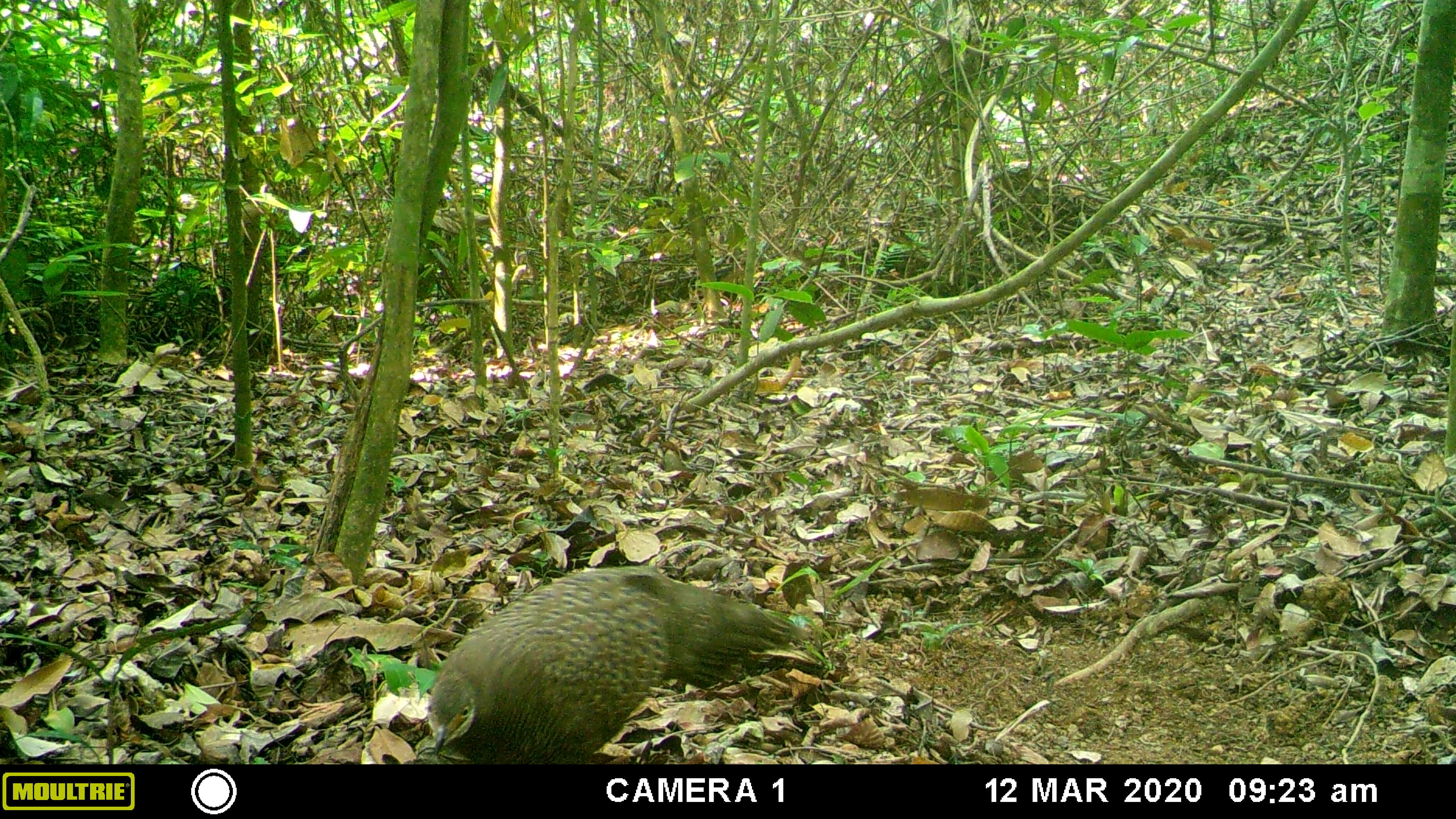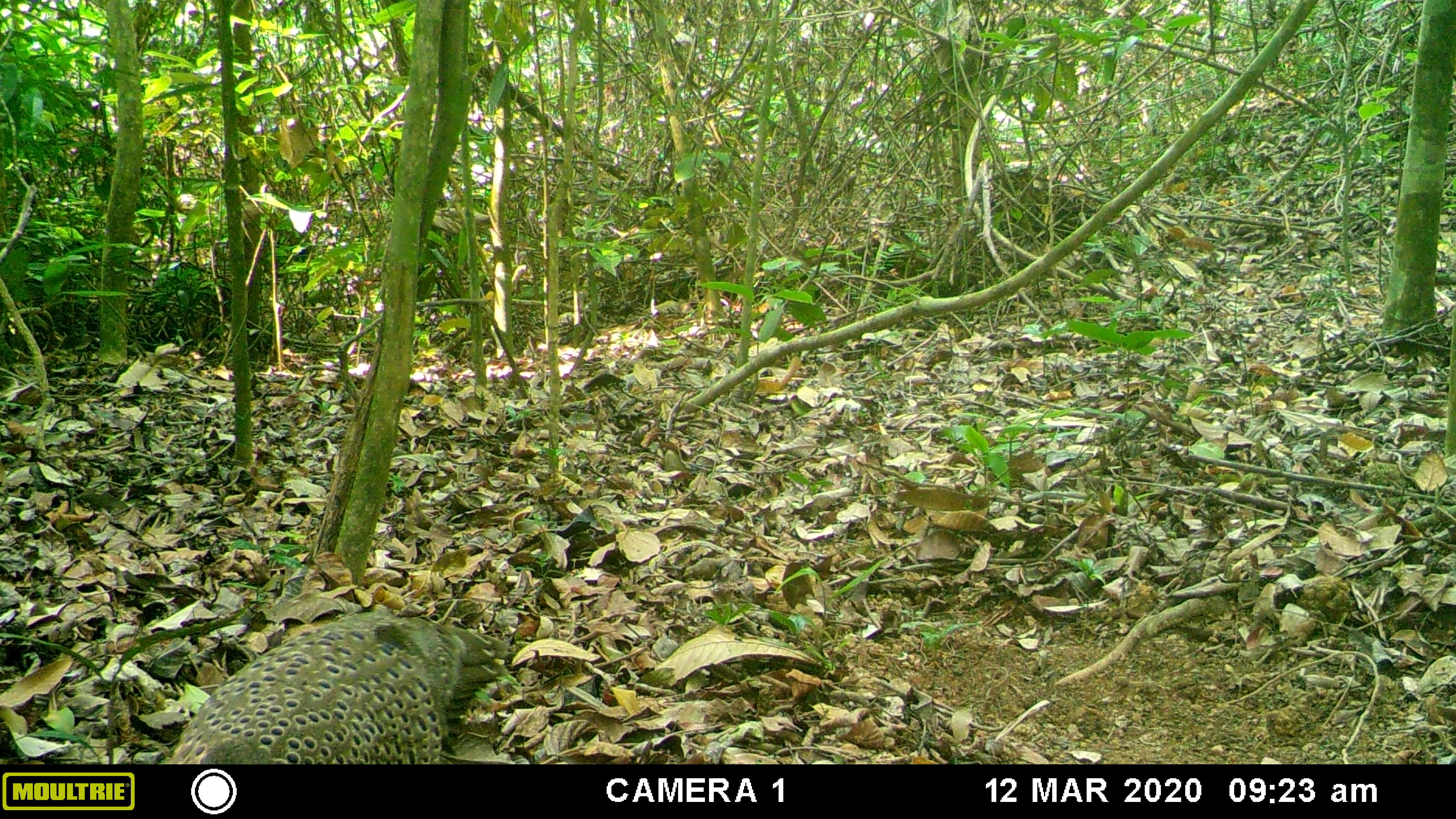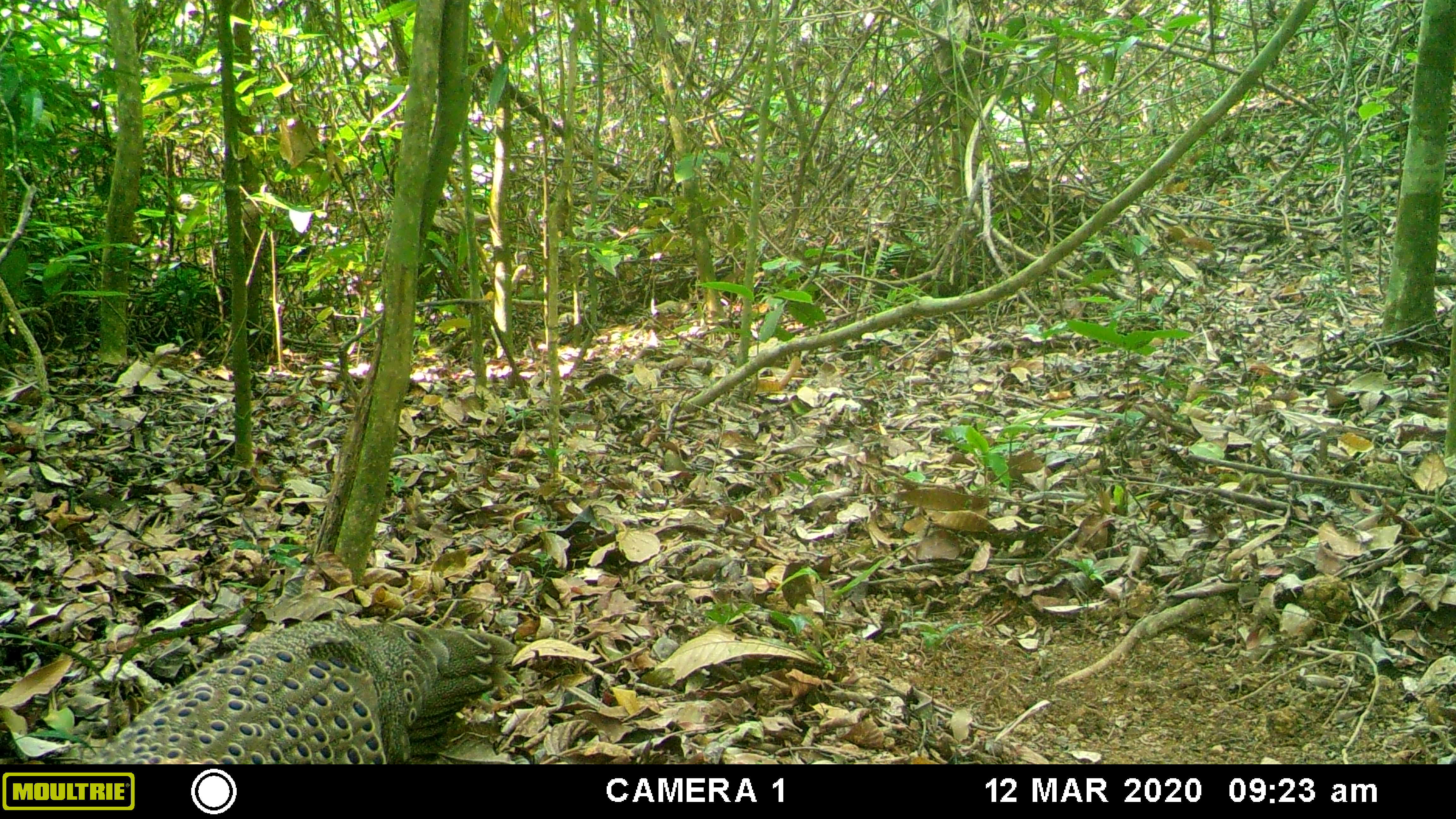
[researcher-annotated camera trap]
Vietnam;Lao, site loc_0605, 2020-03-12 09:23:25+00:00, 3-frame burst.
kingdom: Animalia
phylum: Chordata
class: Aves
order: Galliformes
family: Phasianidae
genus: Polyplectron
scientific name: Polyplectron bicalcaratum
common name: gray peacock-pheasant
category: grey peacock pheasant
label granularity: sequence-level